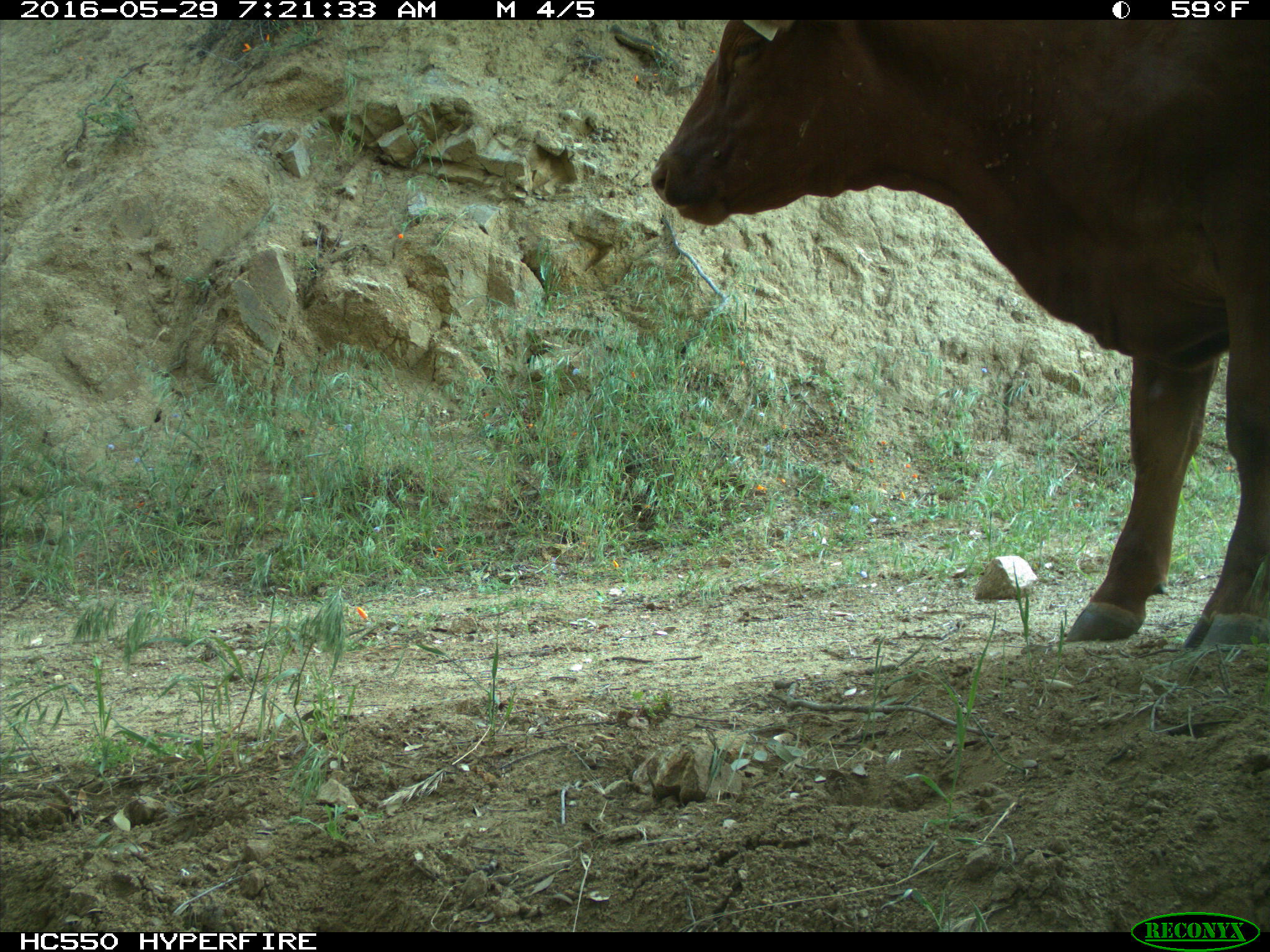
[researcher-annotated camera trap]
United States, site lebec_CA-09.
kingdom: Animalia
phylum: Chordata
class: Mammalia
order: Artiodactyla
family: Bovidae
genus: Bos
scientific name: Bos taurus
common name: domestic cow